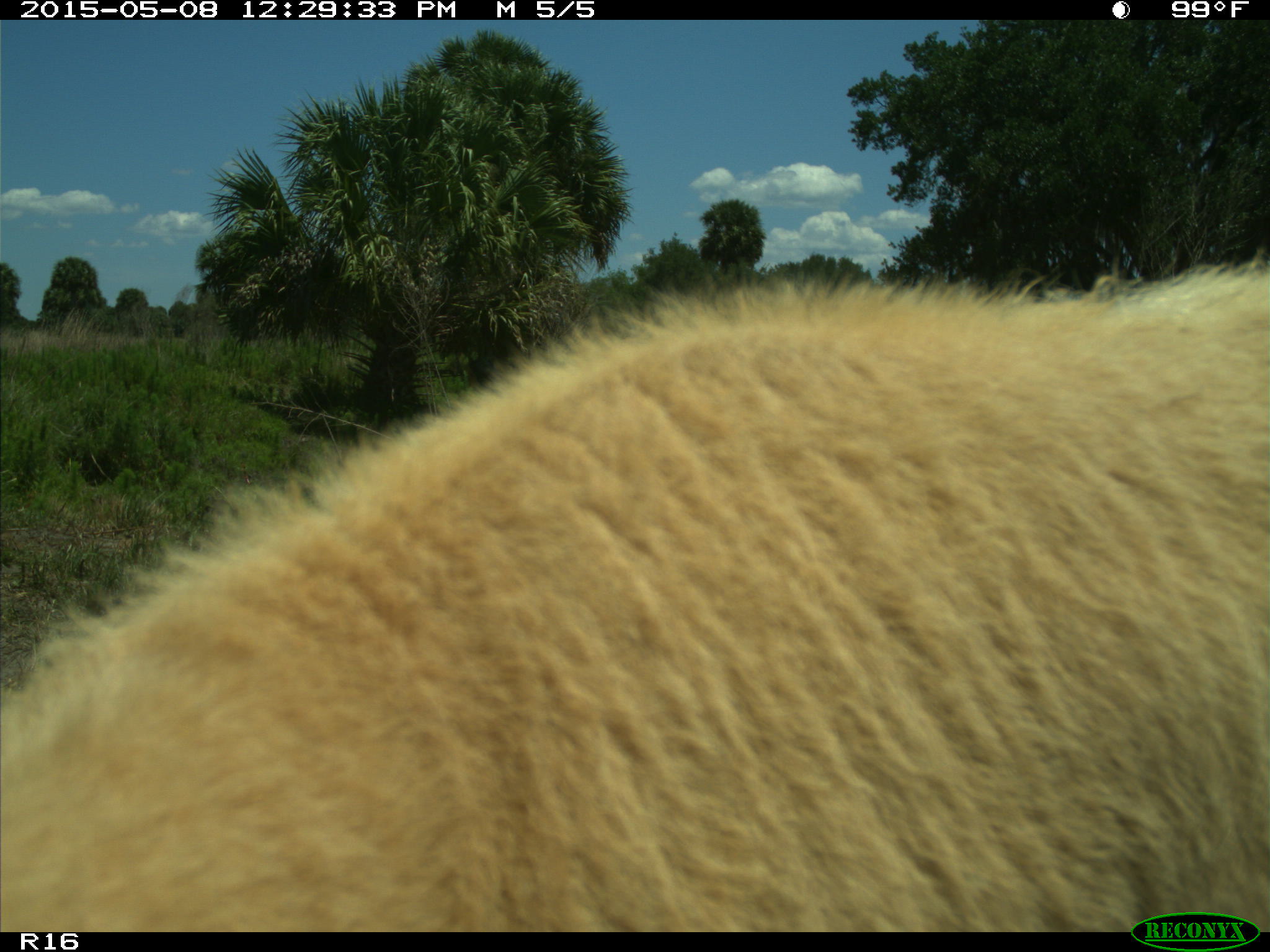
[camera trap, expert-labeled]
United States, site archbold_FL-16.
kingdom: Animalia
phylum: Chordata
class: Mammalia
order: Artiodactyla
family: Bovidae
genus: Bos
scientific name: Bos taurus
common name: domestic cow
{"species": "Bos taurus (domestic cow)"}